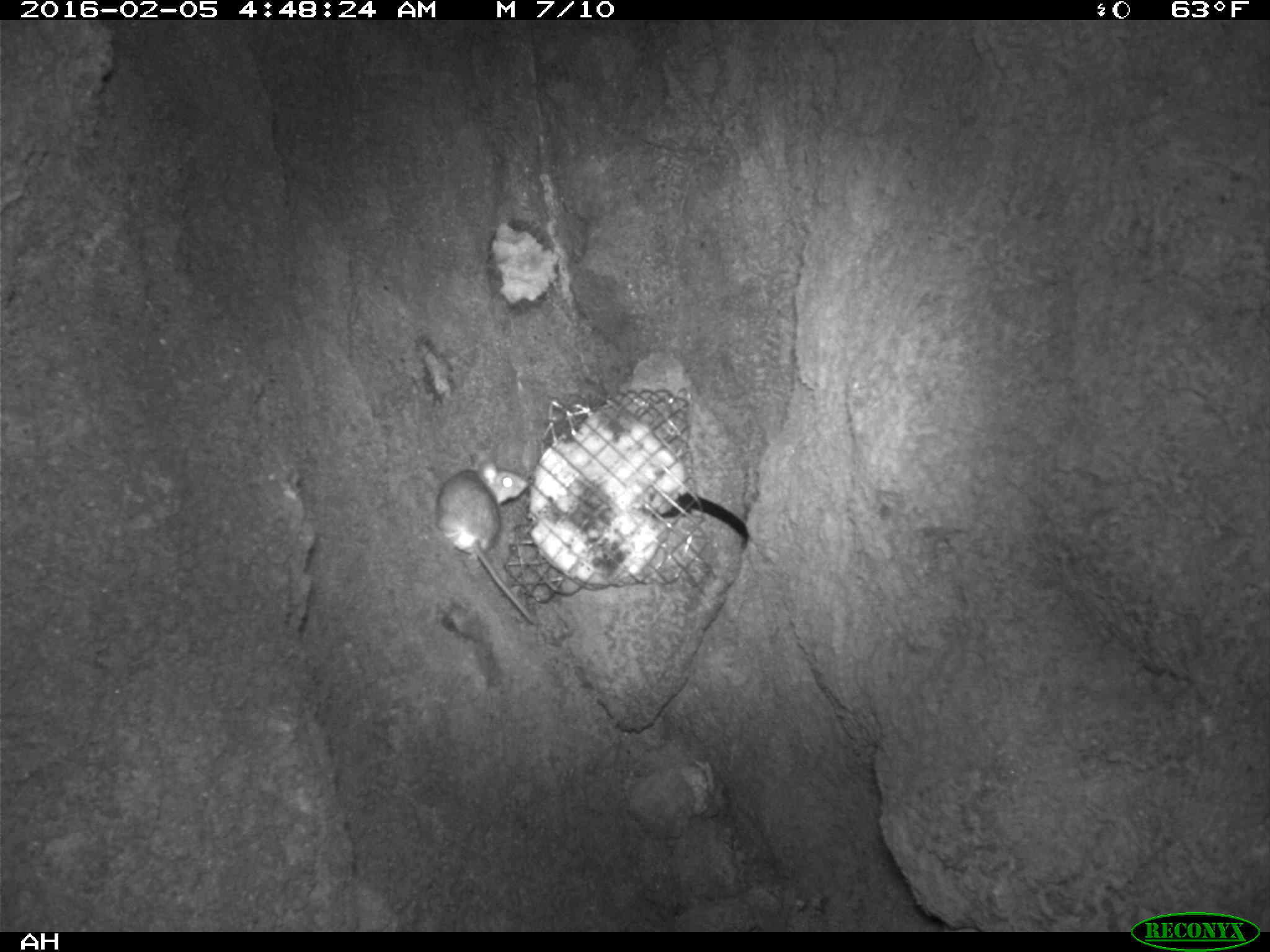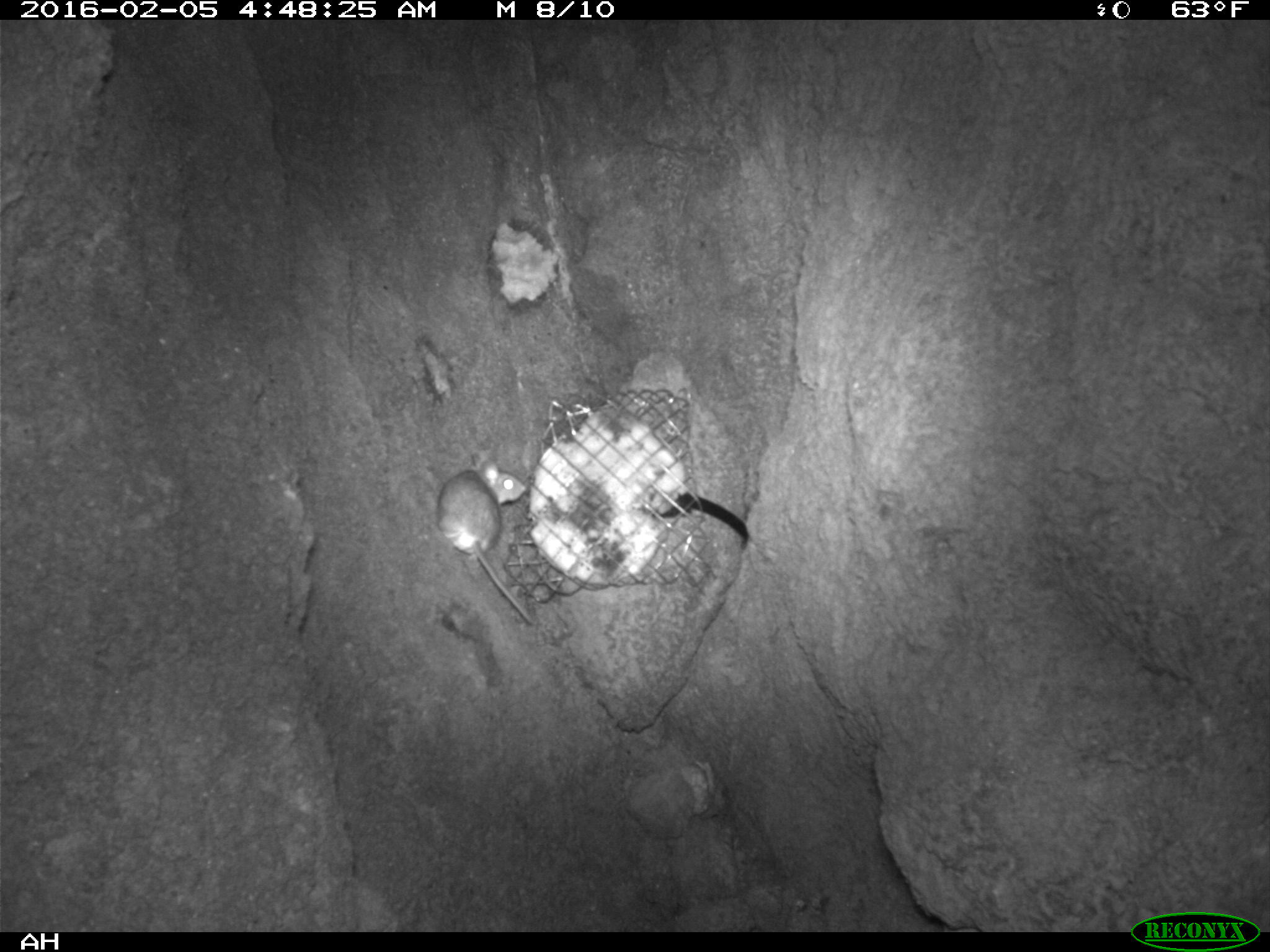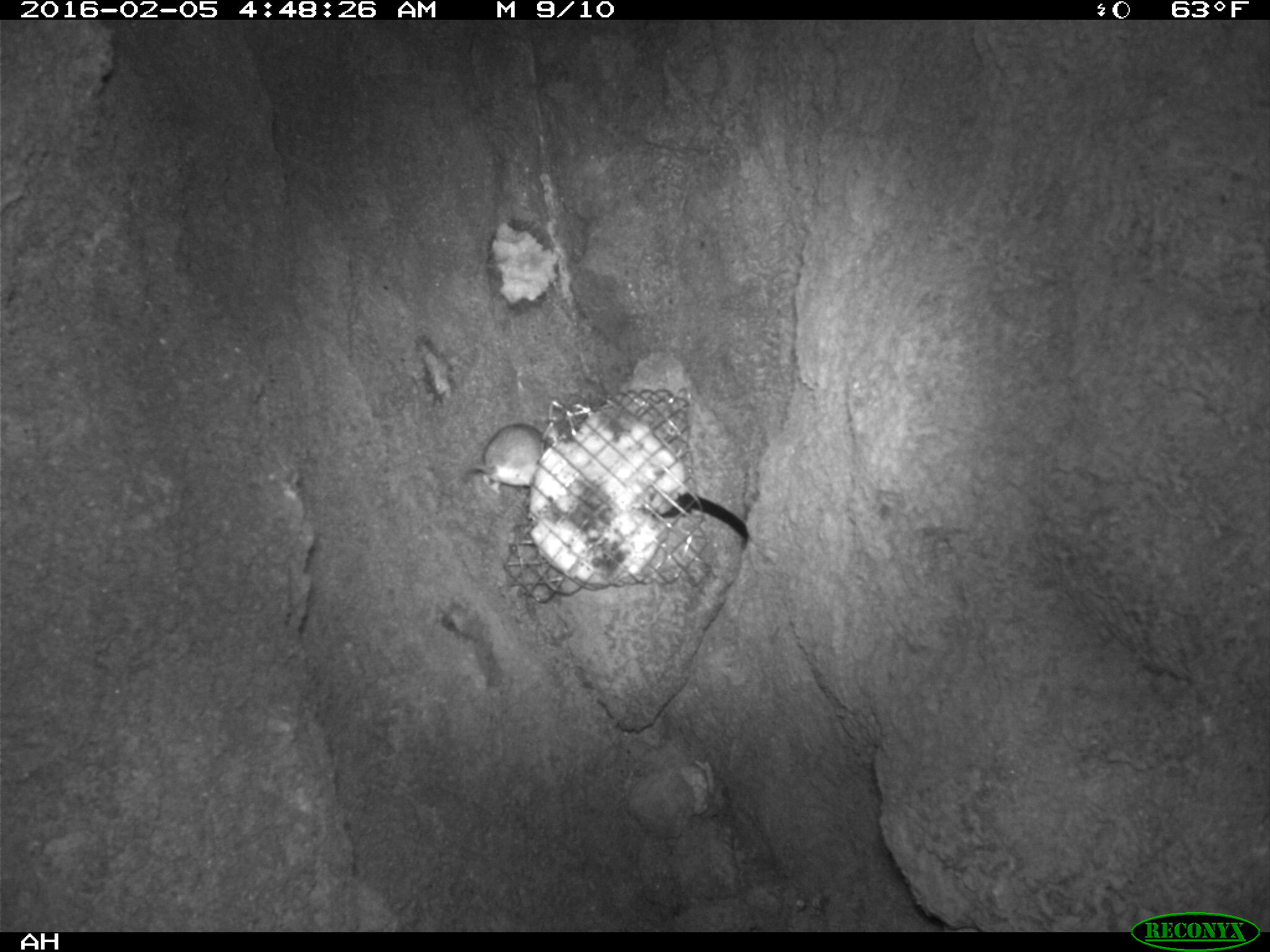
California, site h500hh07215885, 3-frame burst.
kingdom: Animalia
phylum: Chordata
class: Mammalia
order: Rodentia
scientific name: Rodentia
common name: rodent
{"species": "rodent (Rodentia)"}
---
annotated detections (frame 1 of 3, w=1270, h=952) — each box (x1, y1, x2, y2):
rodent: (437, 456, 538, 625)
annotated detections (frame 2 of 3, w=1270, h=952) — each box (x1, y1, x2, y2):
rodent: (435, 451, 535, 626)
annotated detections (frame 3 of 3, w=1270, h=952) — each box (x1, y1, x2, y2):
rodent: (460, 422, 546, 491)